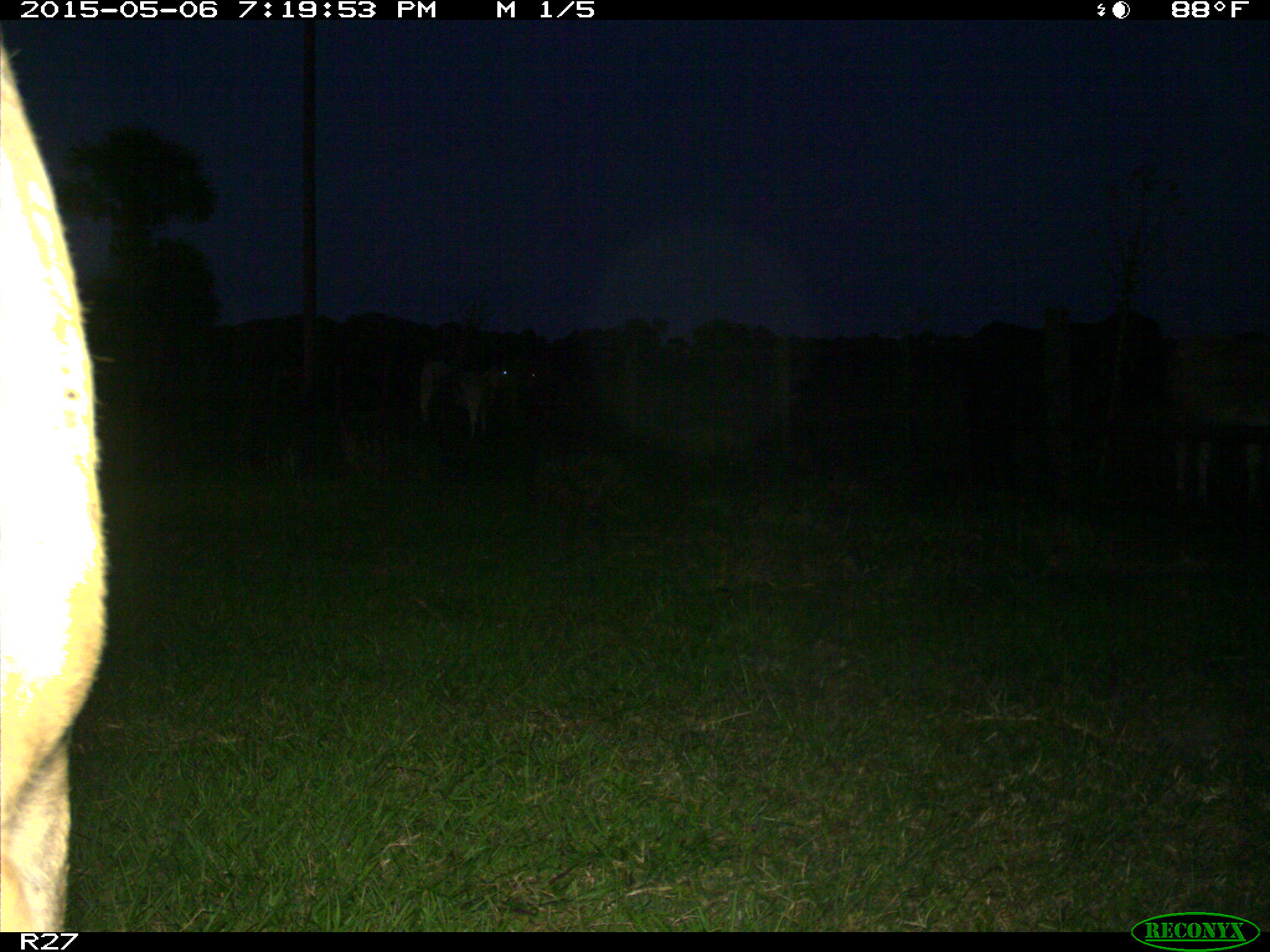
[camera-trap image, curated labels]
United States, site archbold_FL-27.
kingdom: Animalia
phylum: Chordata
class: Mammalia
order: Artiodactyla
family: Bovidae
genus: Bos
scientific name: Bos taurus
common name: domestic cow